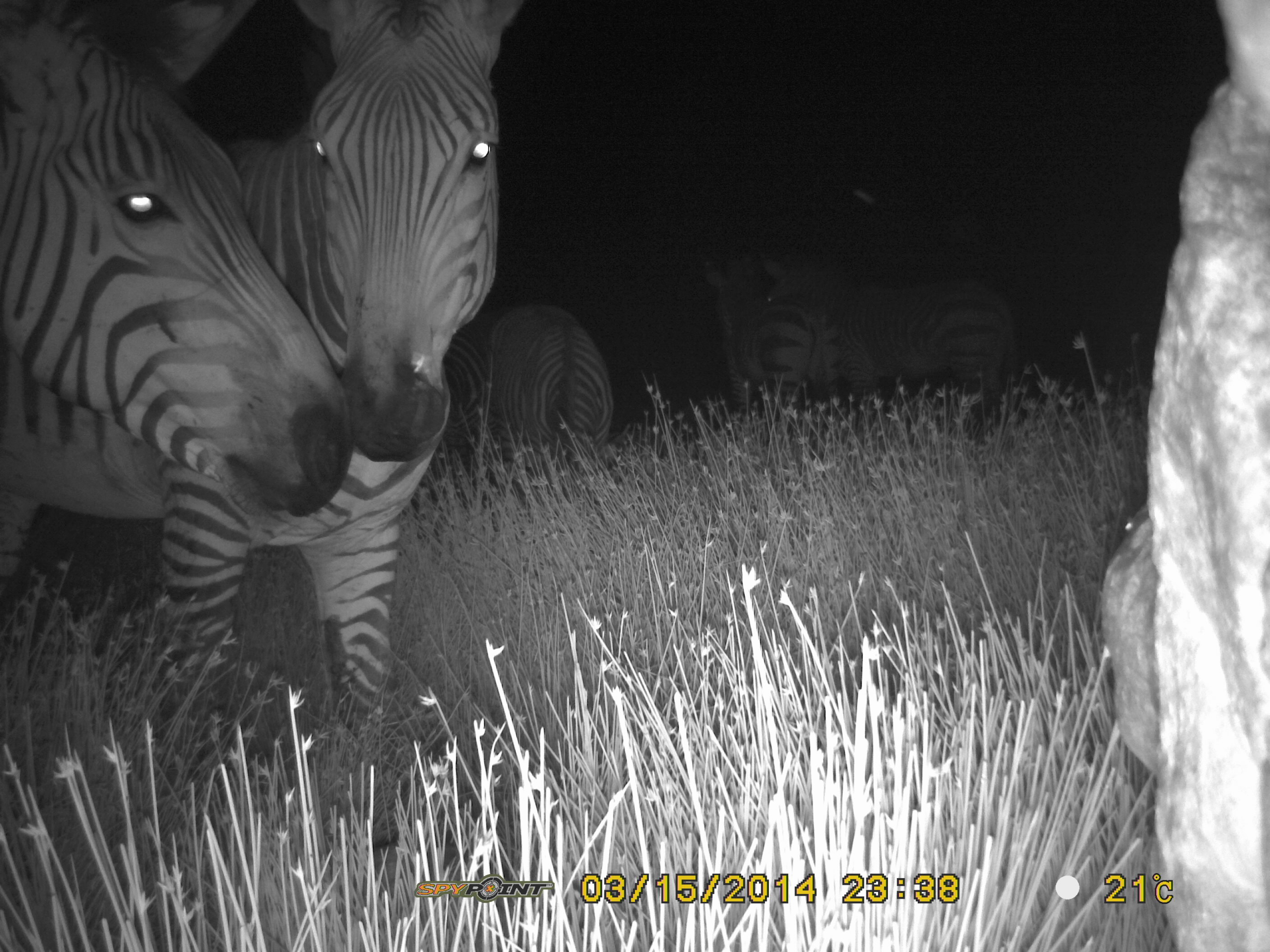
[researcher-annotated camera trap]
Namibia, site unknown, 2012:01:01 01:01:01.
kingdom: Animalia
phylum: Chordata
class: Mammalia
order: Perissodactyla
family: Equidae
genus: Equus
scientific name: Equus zebra hartmannae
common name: hartmann's mountain zebra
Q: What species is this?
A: Equus zebra hartmannae (hartmann's mountain zebra).